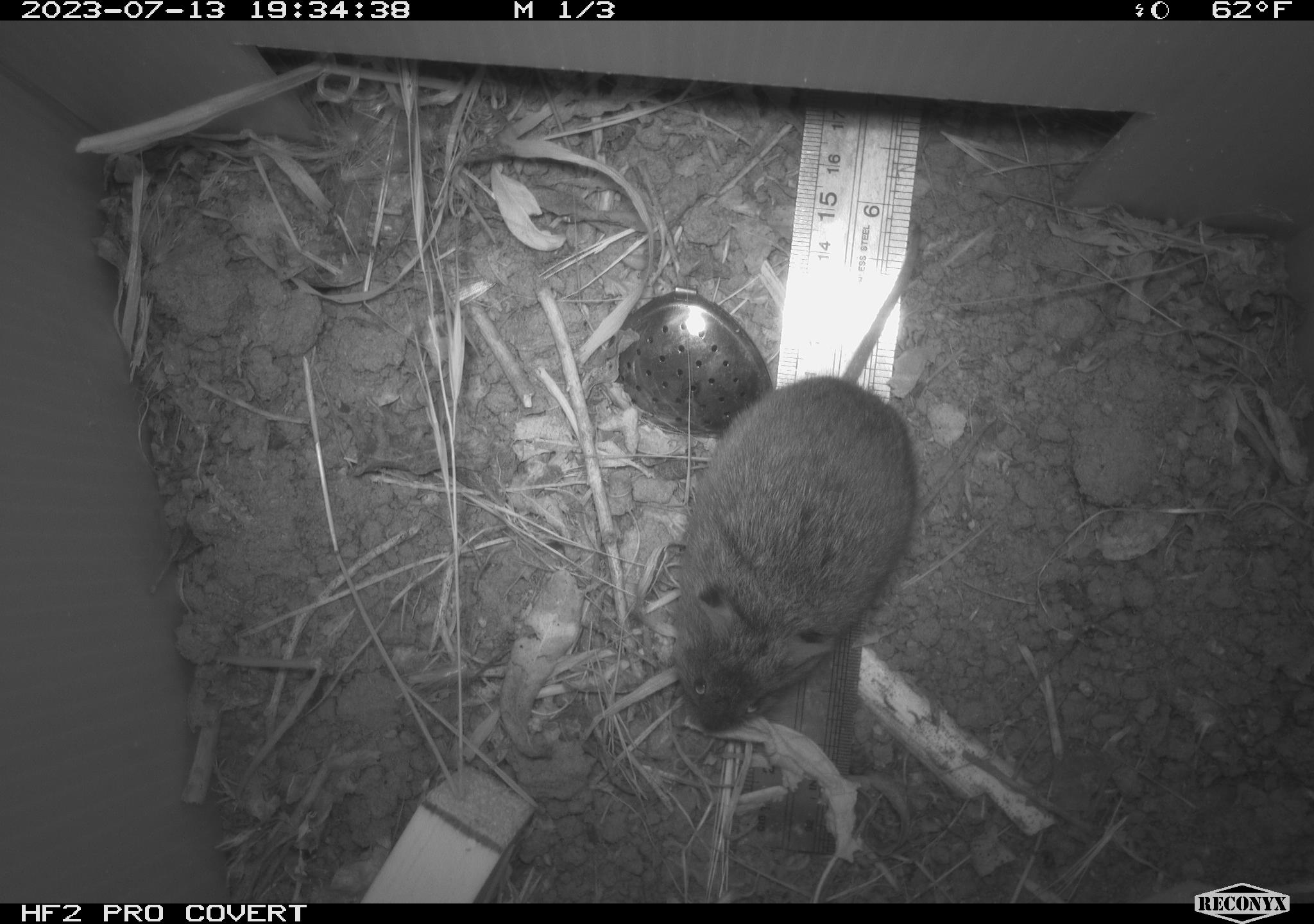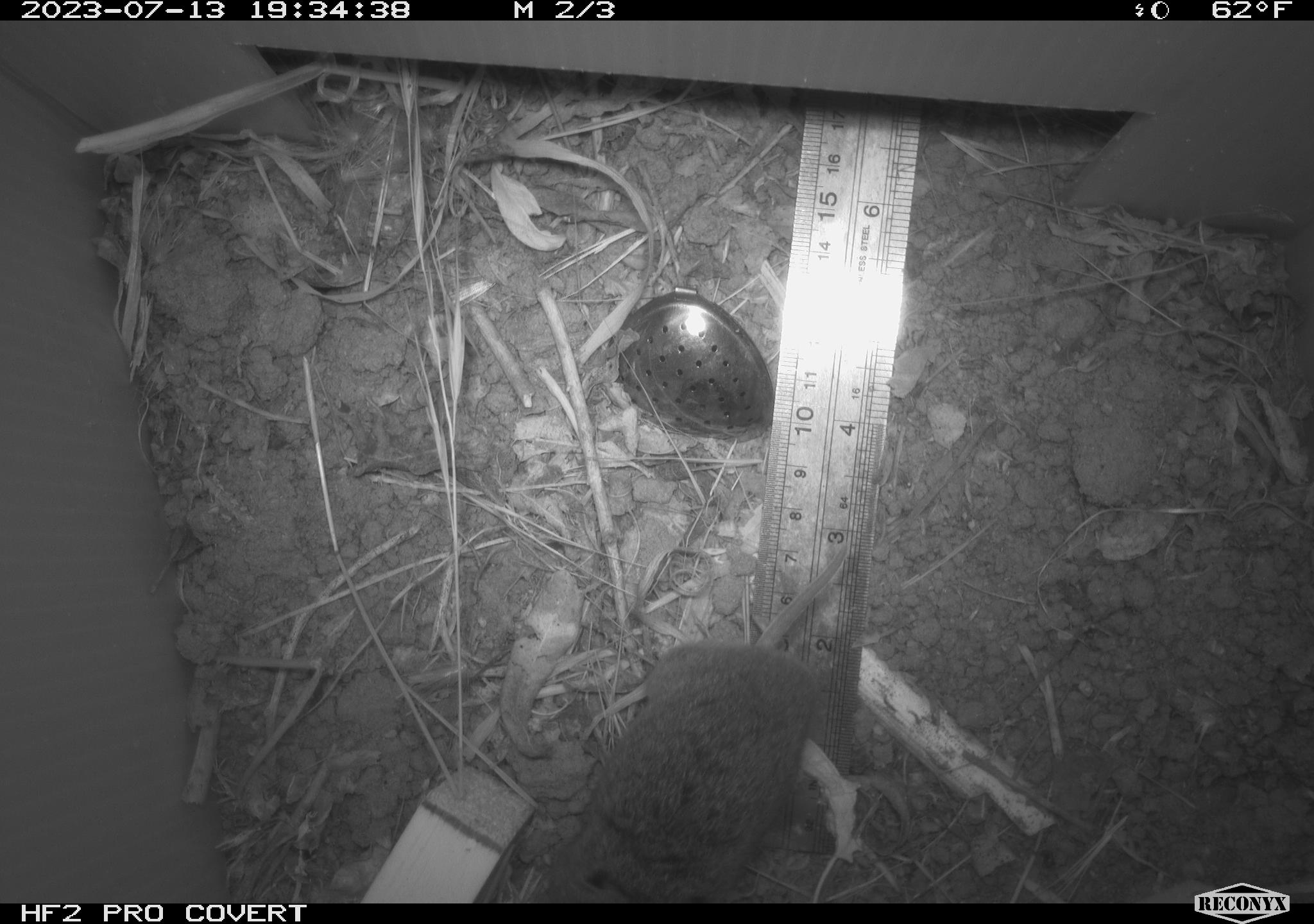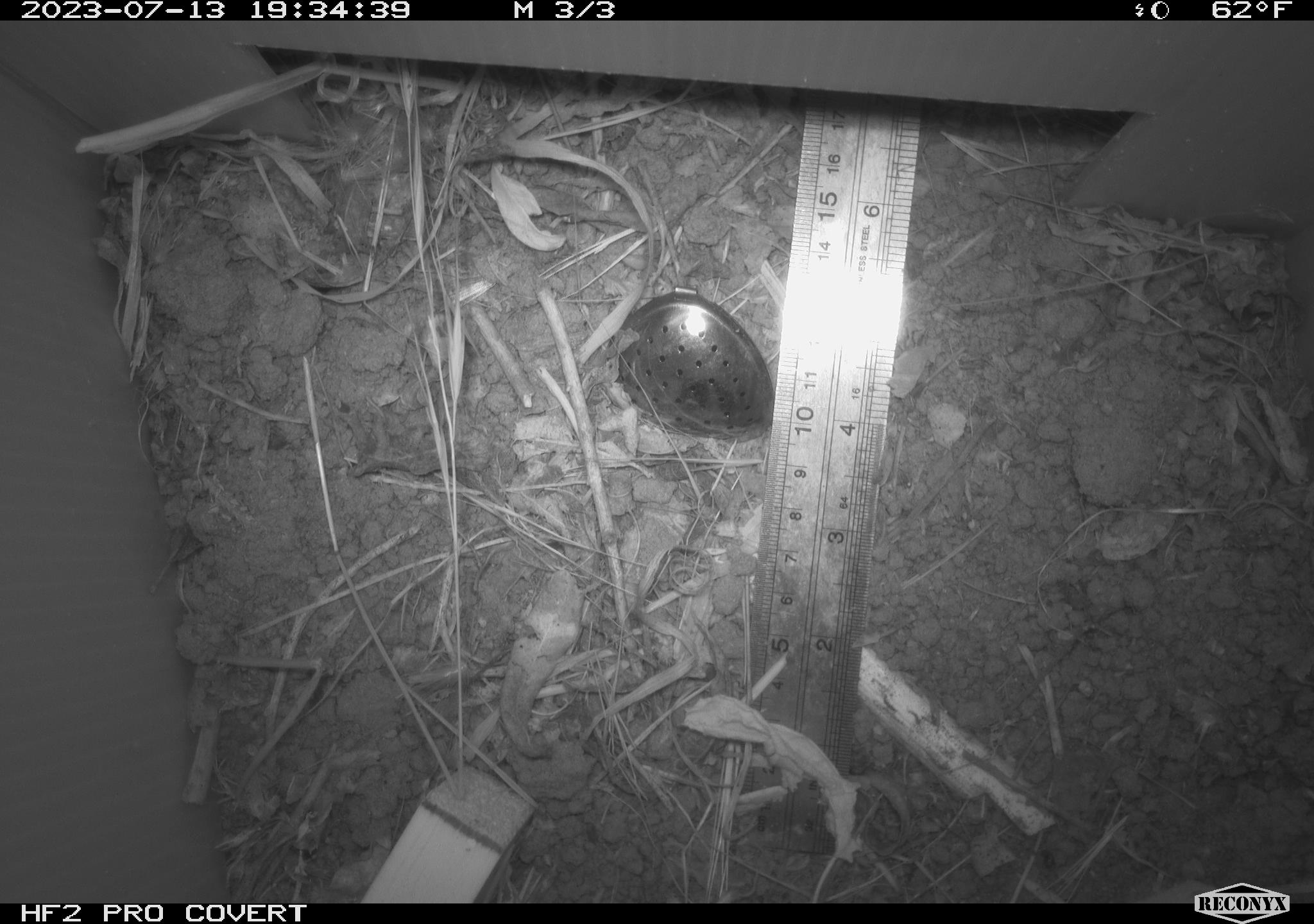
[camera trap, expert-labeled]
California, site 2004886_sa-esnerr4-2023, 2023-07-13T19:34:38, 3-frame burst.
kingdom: Animalia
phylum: Chordata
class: Mammalia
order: Rodentia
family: Cricetidae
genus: Microtus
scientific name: Microtus californicus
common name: california vole